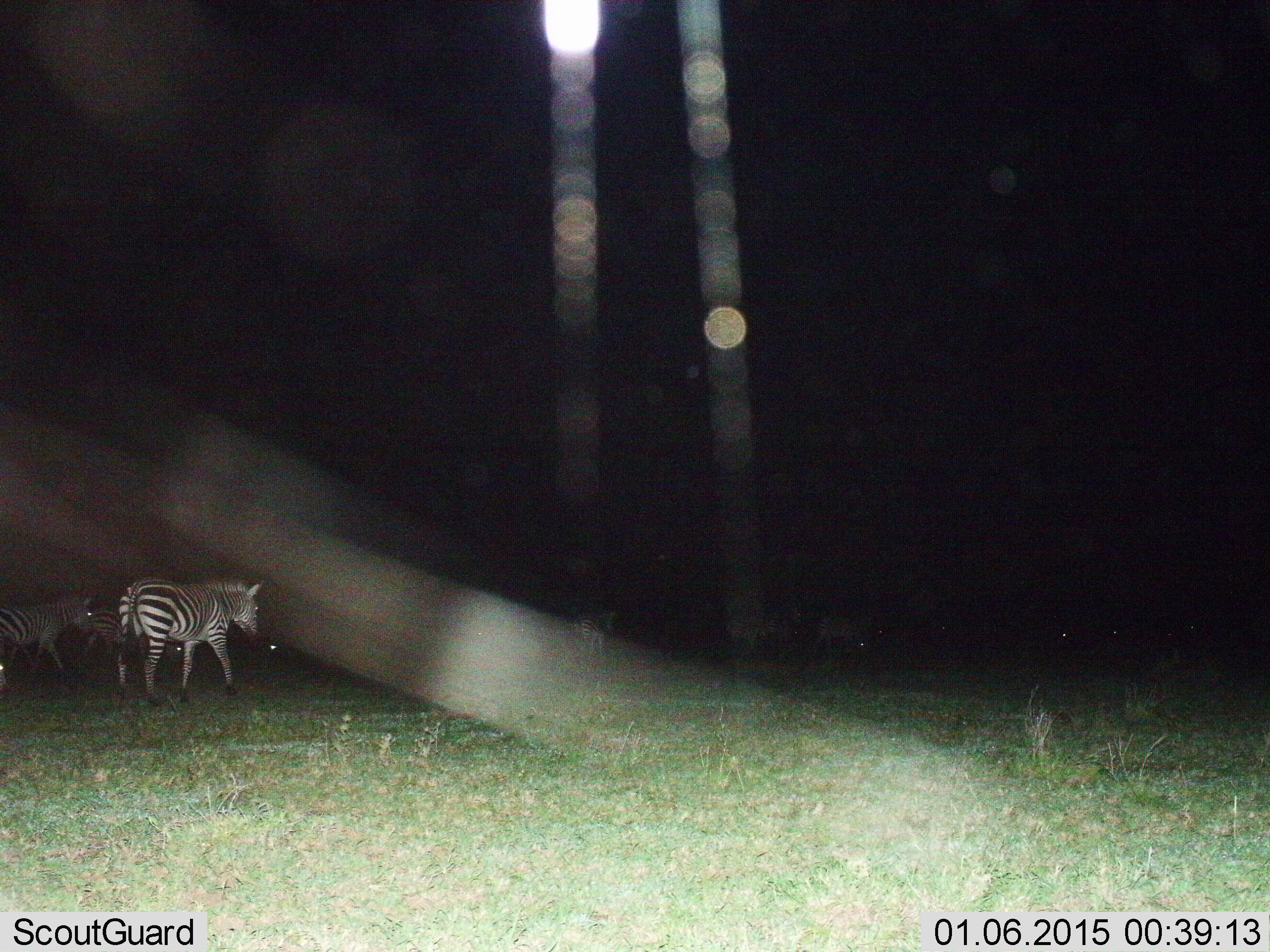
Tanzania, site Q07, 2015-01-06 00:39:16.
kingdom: Animalia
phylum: Chordata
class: Mammalia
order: Perissodactyla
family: Equidae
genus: Equus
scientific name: Equus quagga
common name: plains zebra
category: zebra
Zebra (plains zebra) (Equus quagga), count 4. Behavior (volunteer vote fractions): standing 50%, resting 0%, moving 60%, interacting 0%. Young present (vote fraction): 0%. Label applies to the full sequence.